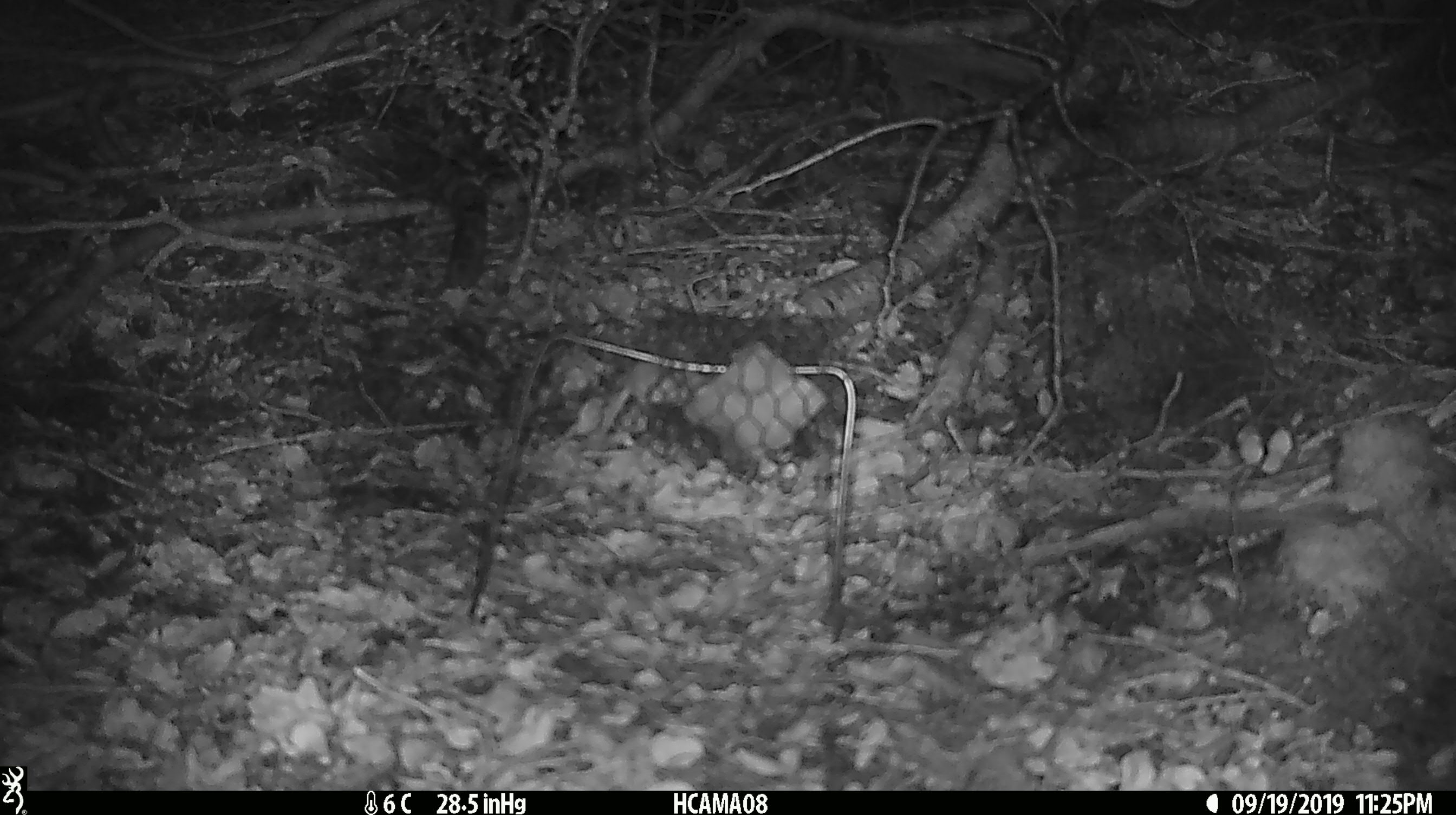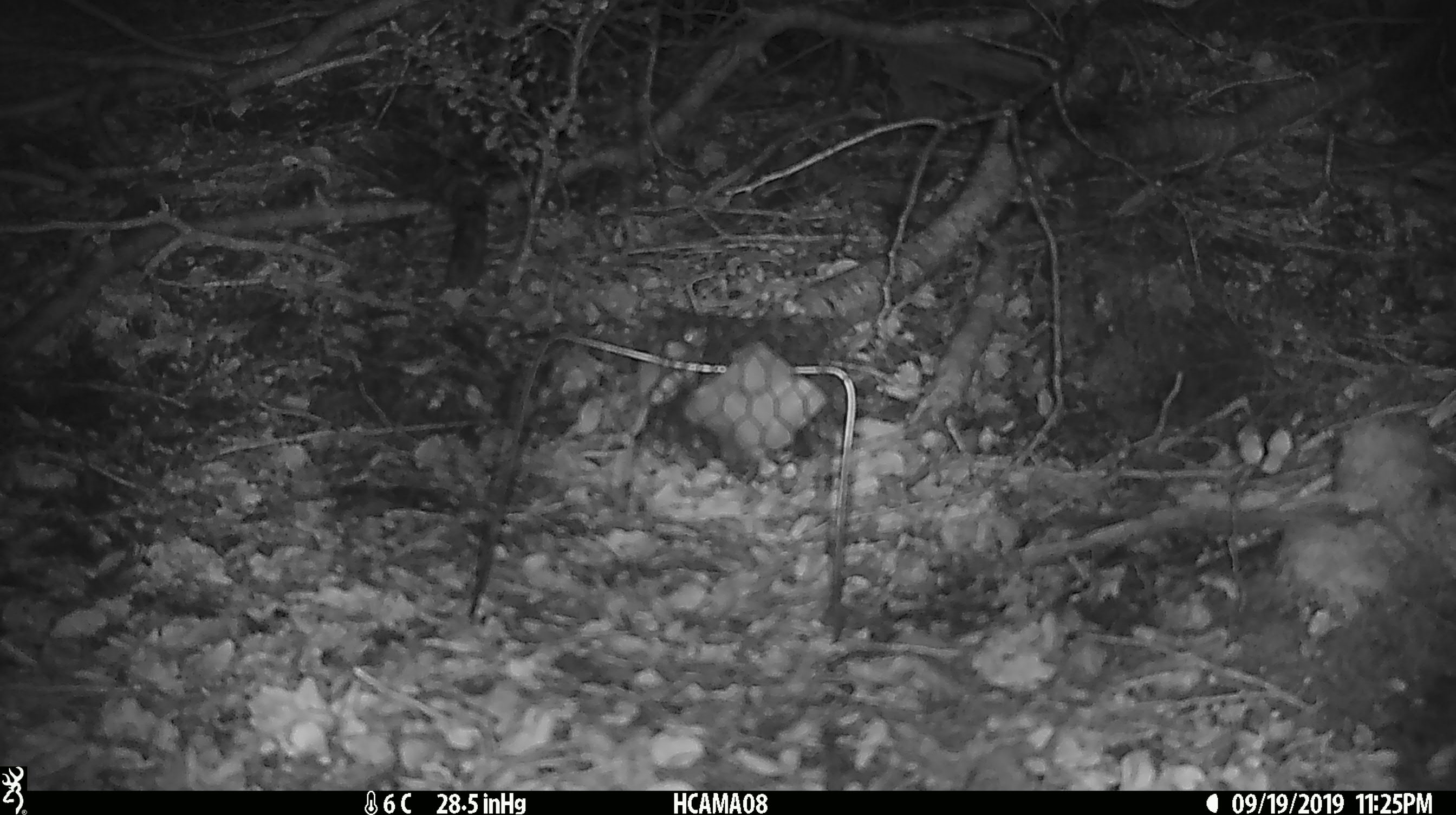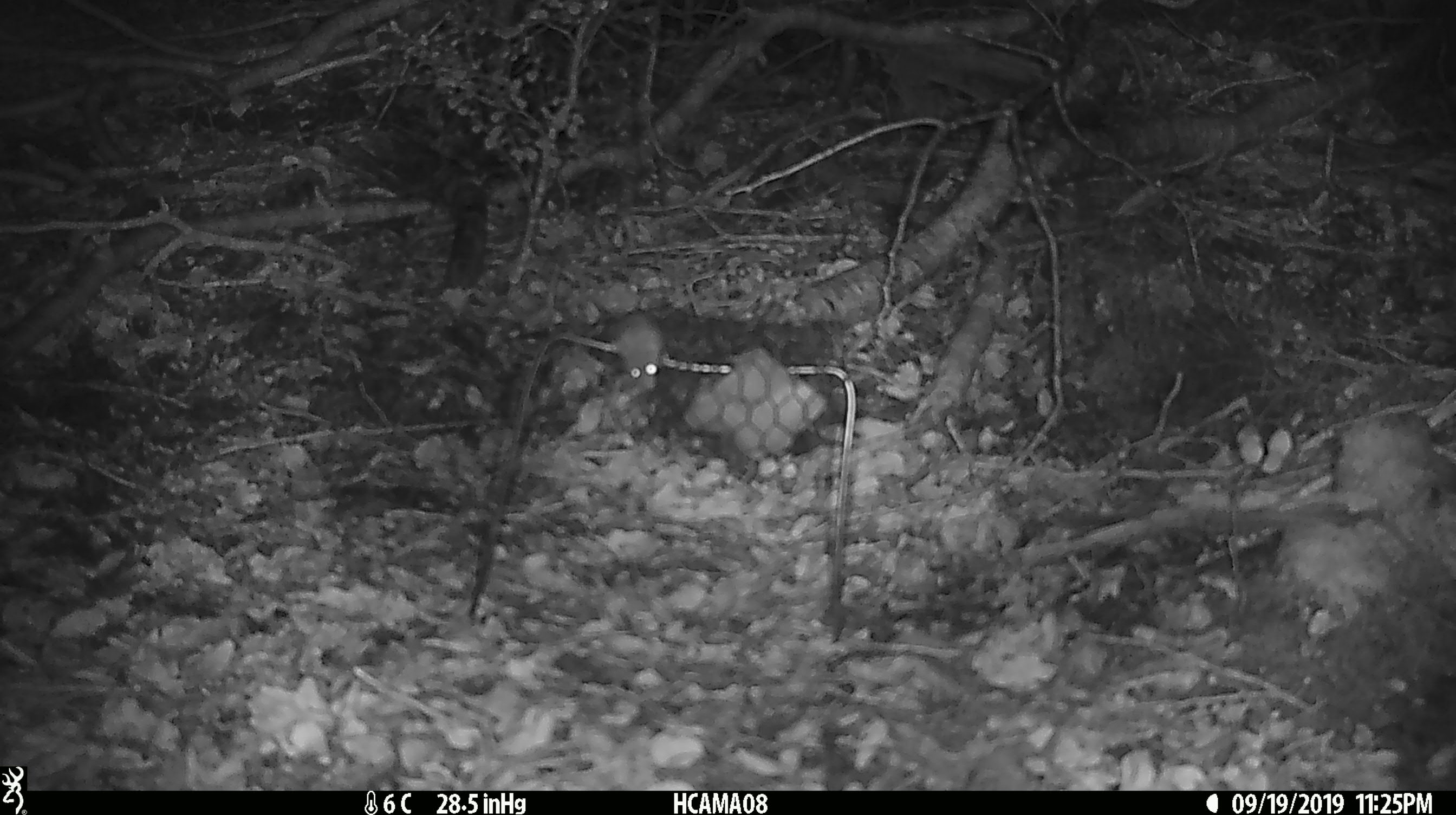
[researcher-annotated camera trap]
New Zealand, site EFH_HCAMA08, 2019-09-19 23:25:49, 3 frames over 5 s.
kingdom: Animalia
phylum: Chordata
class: Mammalia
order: Rodentia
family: Muridae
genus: Mus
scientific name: Mus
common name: mouse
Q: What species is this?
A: Mouse (Mus).